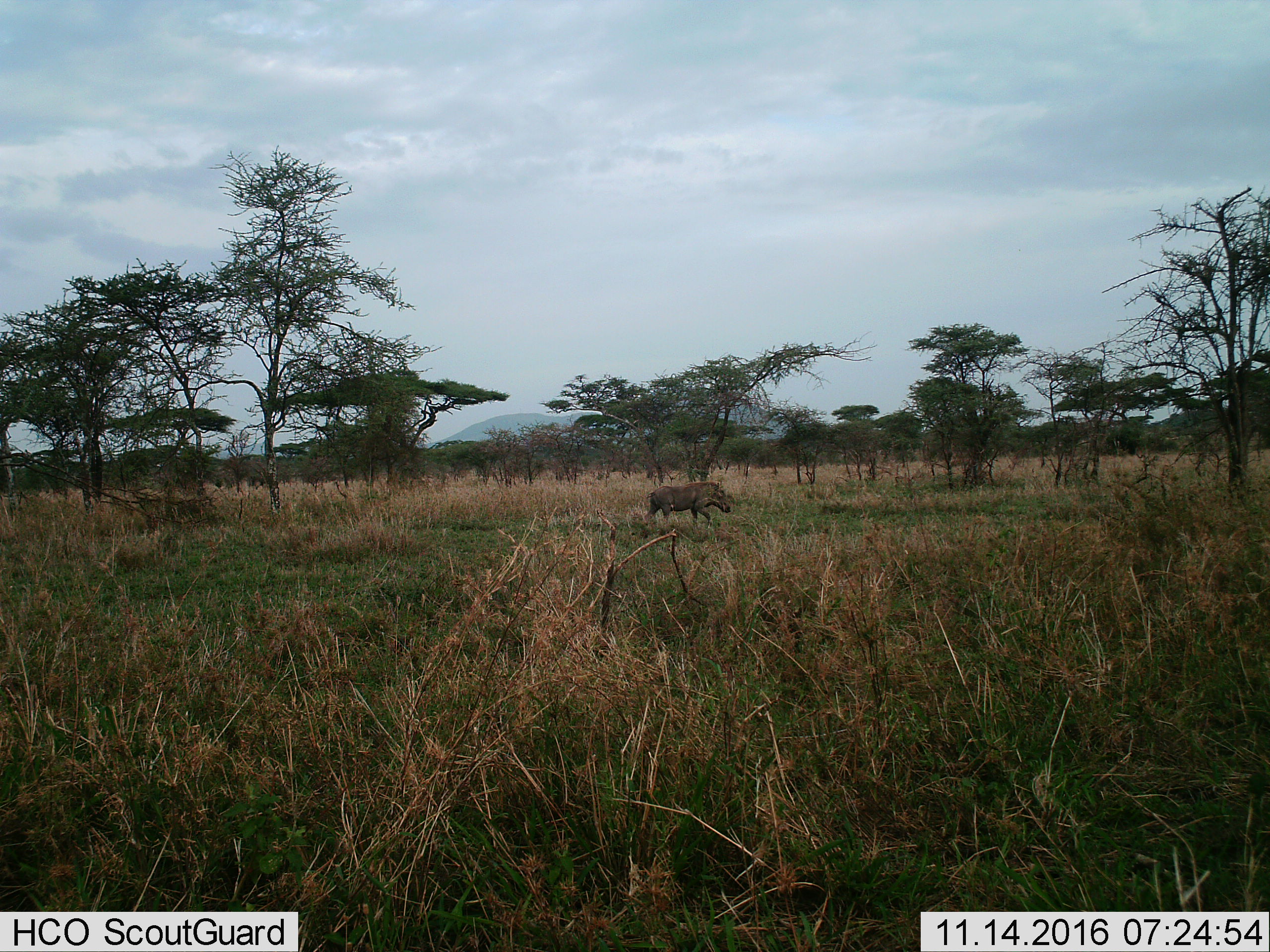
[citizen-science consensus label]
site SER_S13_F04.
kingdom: Animalia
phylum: Chordata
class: Mammalia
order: Artiodactyla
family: Suidae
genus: Phacochoerus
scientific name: Phacochoerus africanus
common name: warthog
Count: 1.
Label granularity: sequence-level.